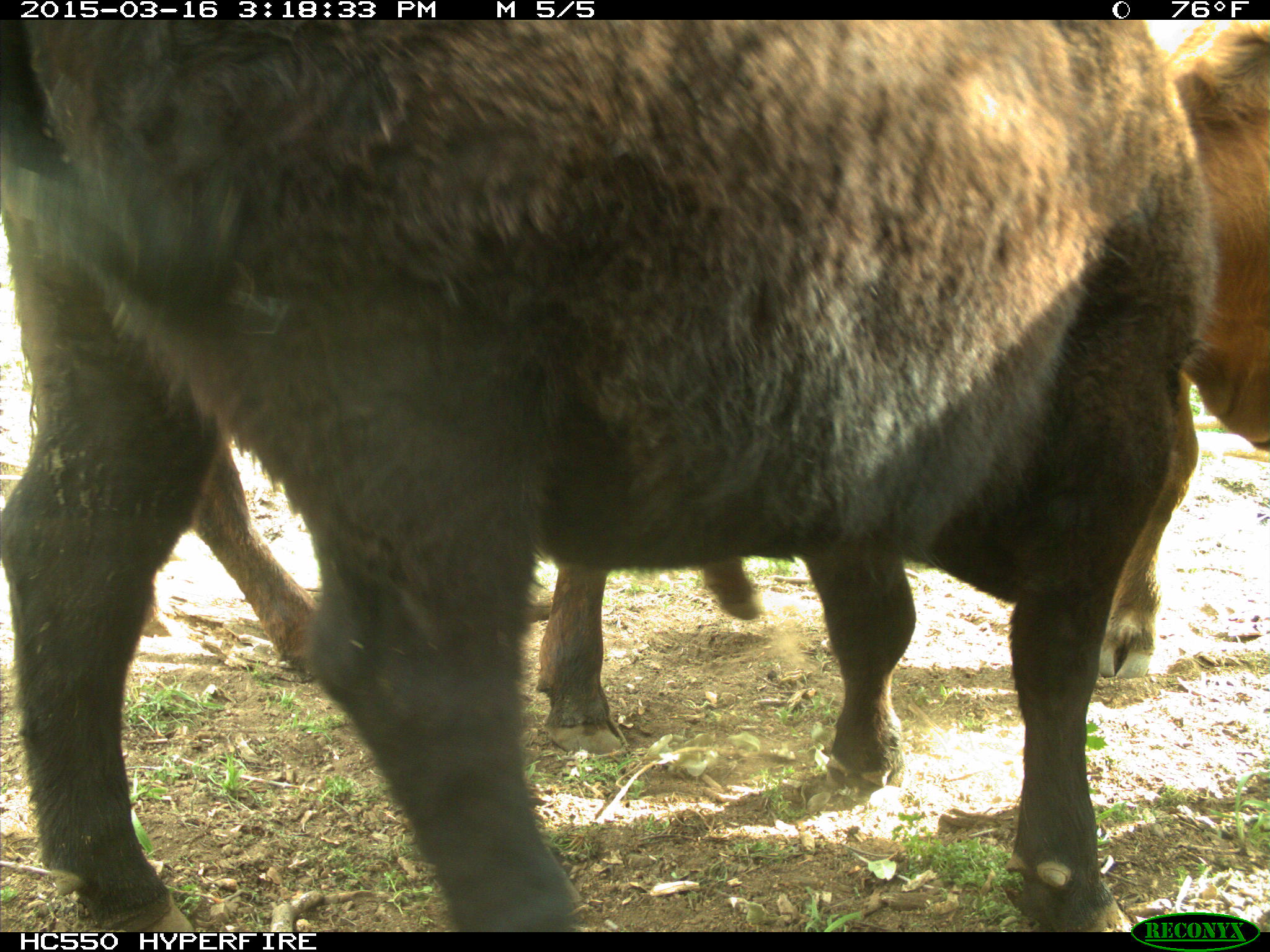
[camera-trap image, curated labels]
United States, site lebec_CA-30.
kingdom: Animalia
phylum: Chordata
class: Mammalia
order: Artiodactyla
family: Bovidae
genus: Bos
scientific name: Bos taurus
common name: domestic cow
Bos taurus (domestic cow).